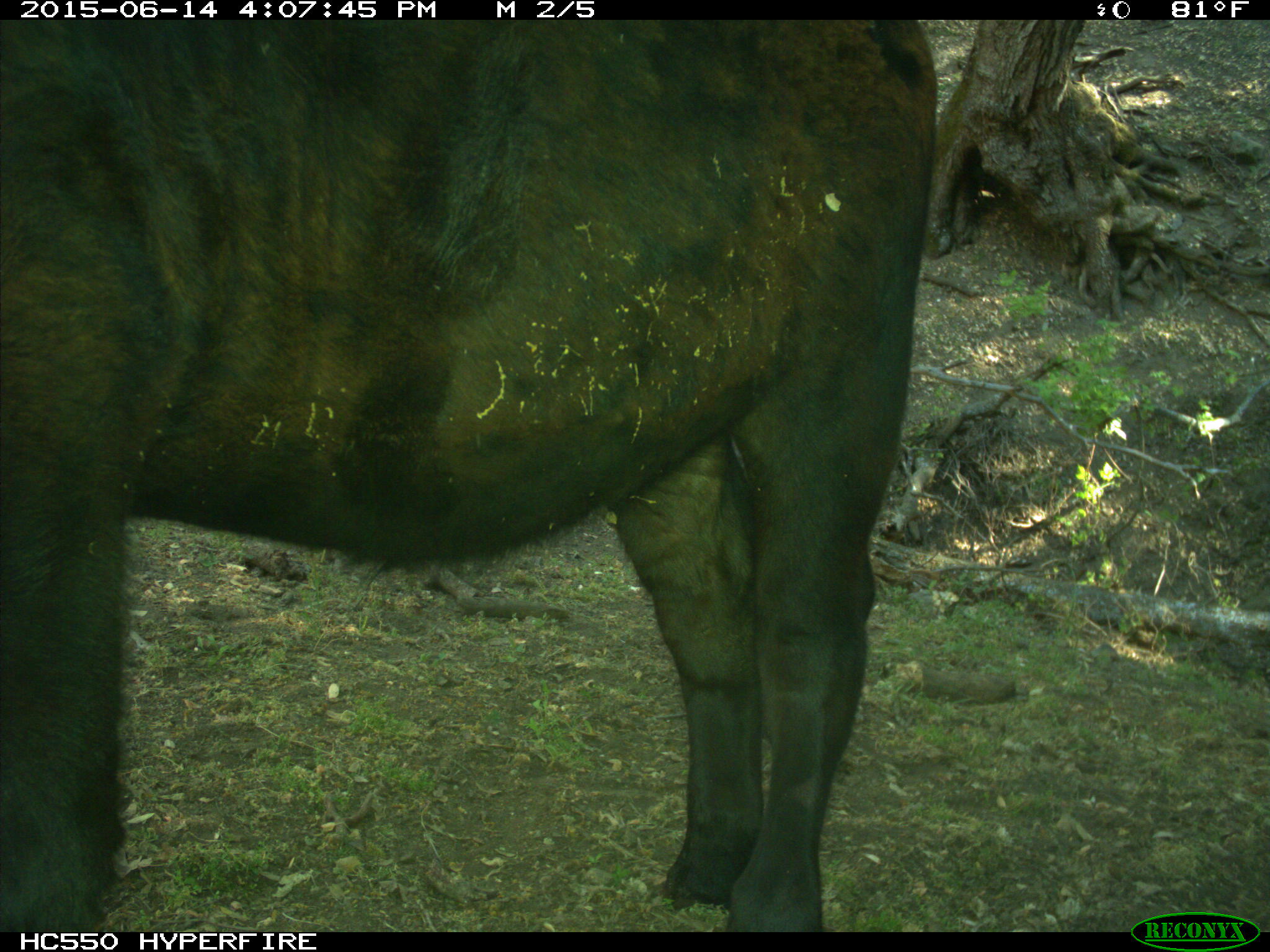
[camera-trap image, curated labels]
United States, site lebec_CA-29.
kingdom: Animalia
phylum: Chordata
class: Mammalia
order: Artiodactyla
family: Bovidae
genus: Bos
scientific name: Bos taurus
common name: domestic cow